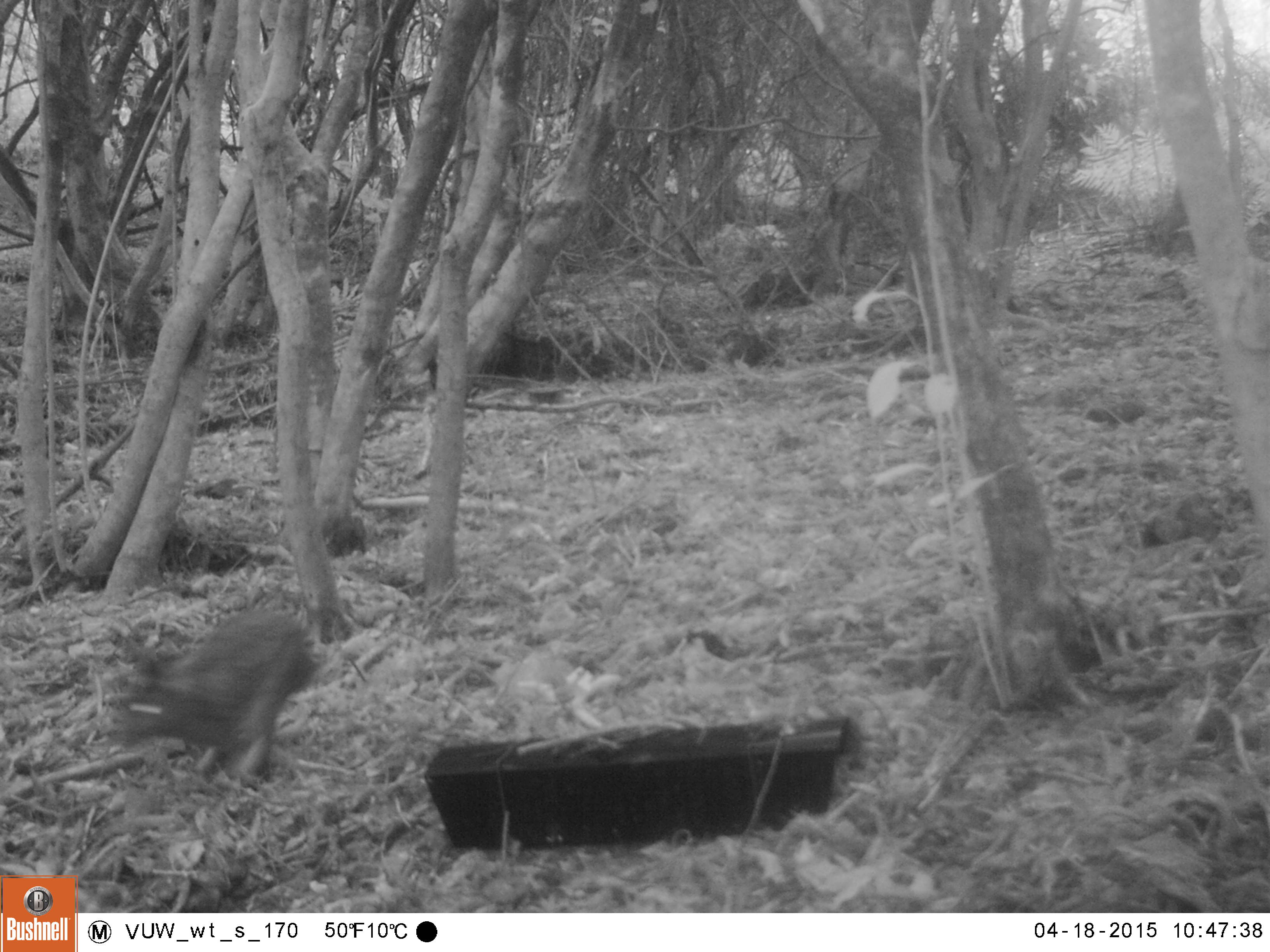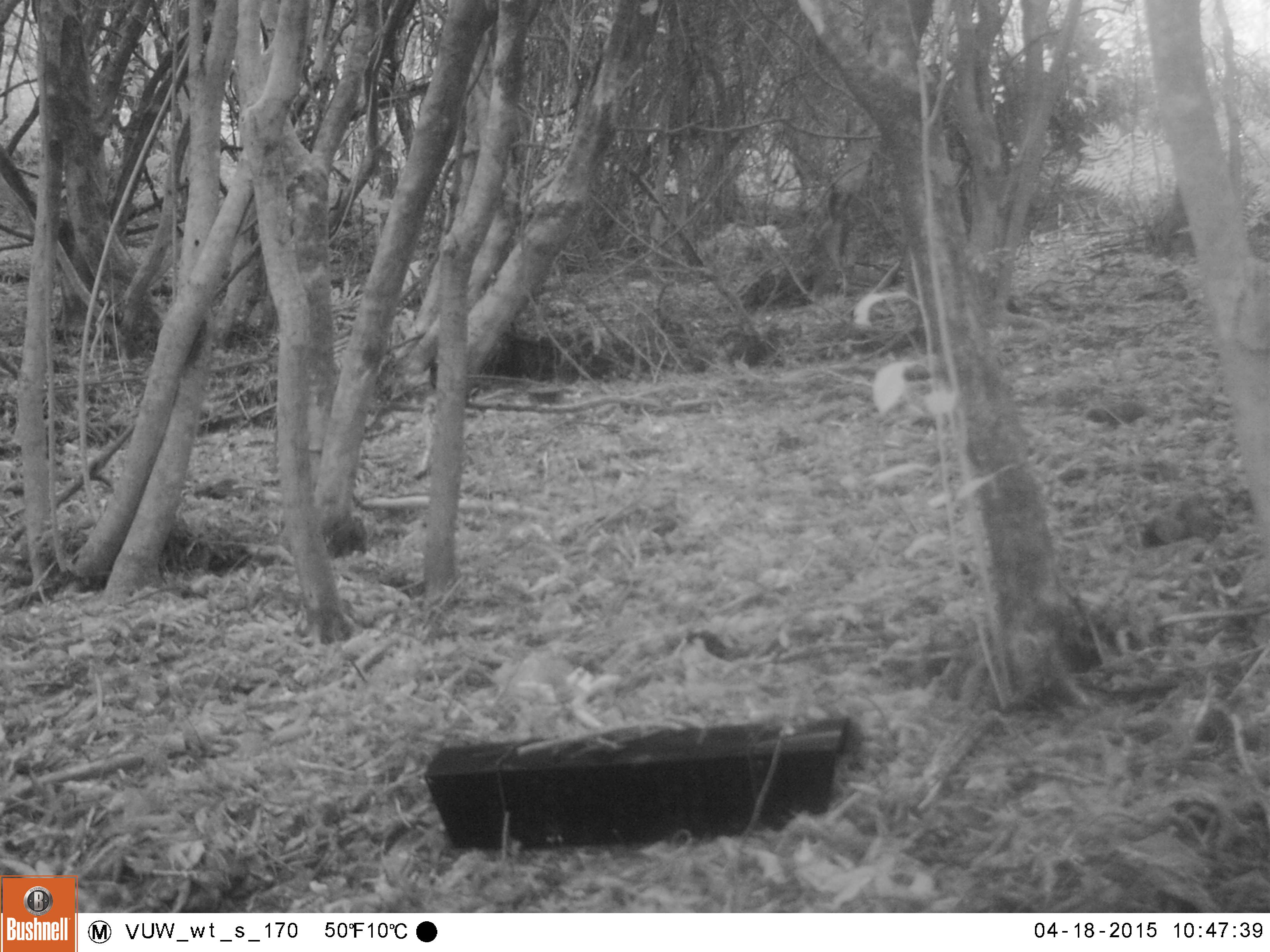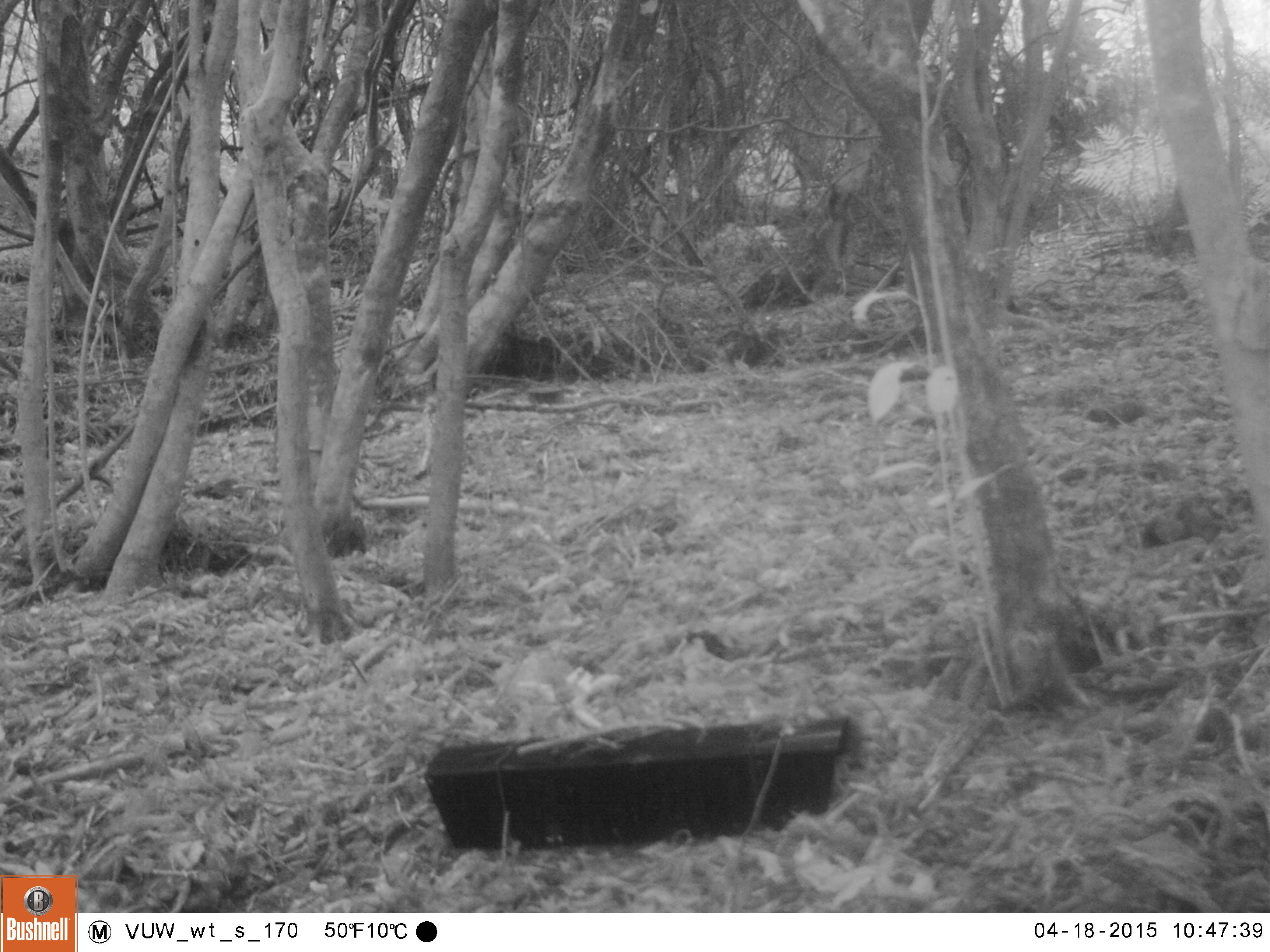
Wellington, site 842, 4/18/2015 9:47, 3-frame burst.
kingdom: Animalia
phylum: Chordata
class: Mammalia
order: Lagomorpha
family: Leporidae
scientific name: Leporidae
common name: rabbit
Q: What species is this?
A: Rabbit (Leporidae).